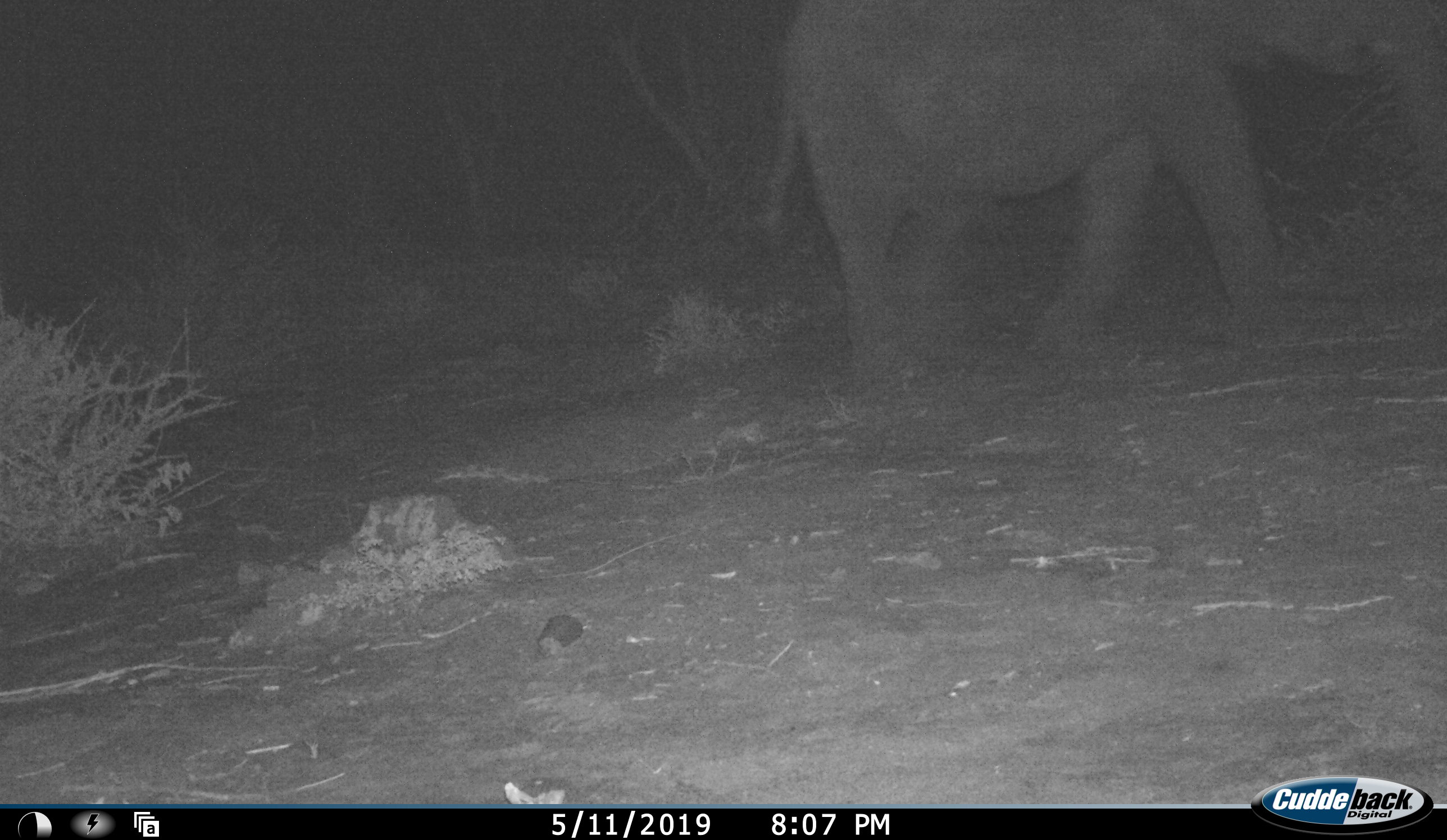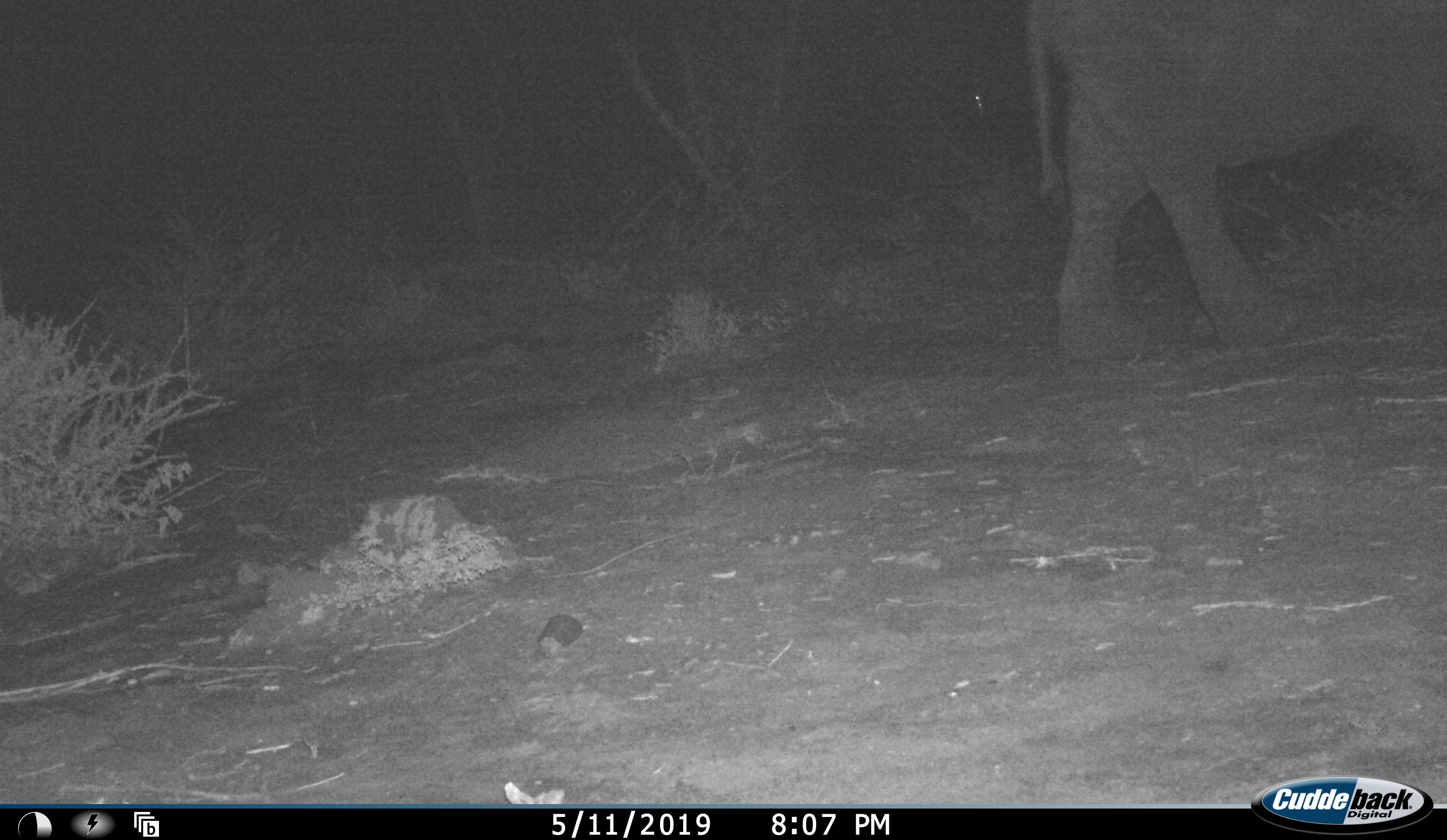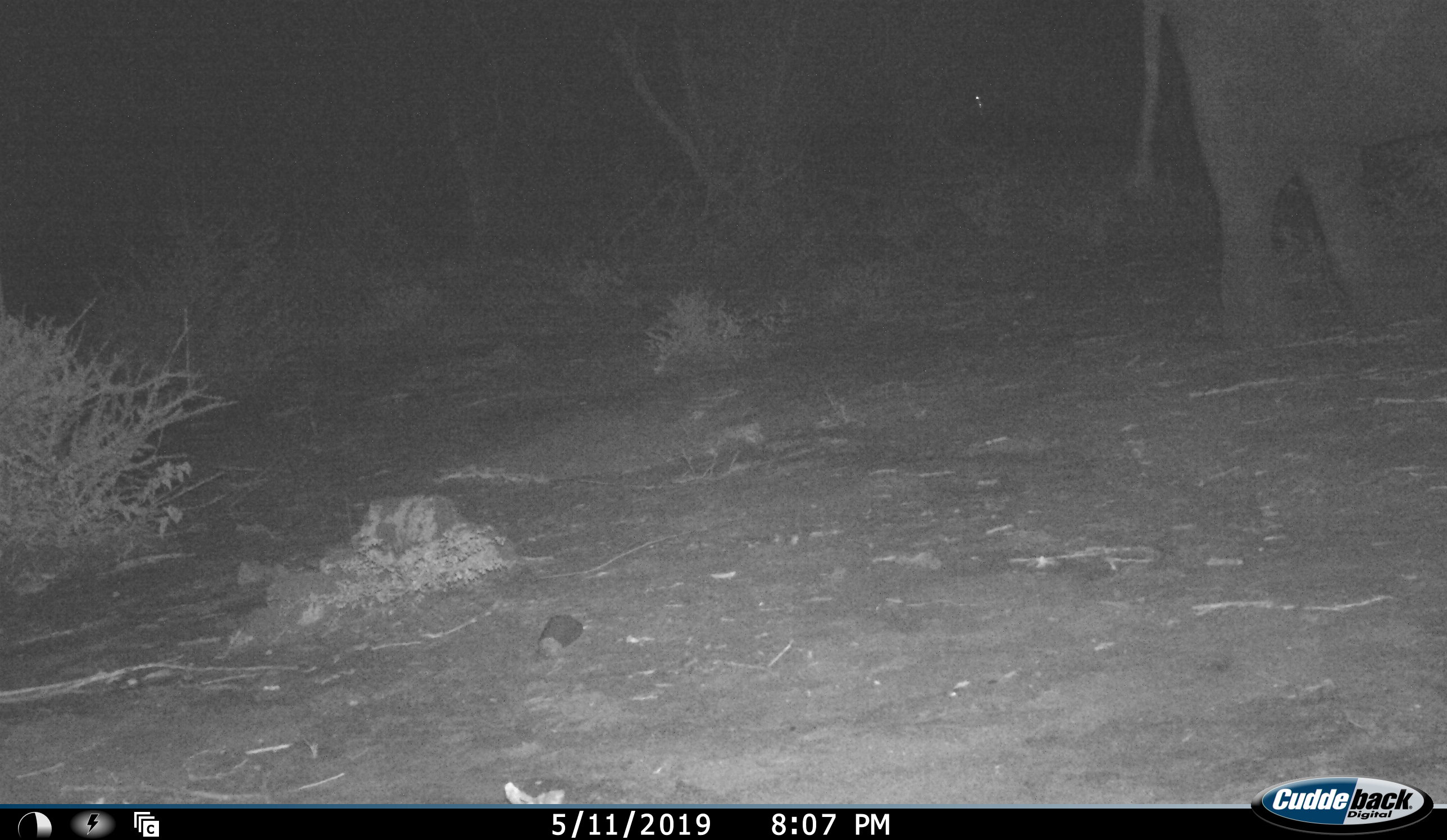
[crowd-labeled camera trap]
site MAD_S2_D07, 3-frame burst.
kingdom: Animalia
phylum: Chordata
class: Mammalia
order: Proboscidea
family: Elephantidae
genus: Loxodonta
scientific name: Loxodonta africana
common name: african bush elephant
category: elephant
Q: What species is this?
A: Elephant (african bush elephant) (Loxodonta africana).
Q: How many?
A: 1.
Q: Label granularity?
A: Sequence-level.